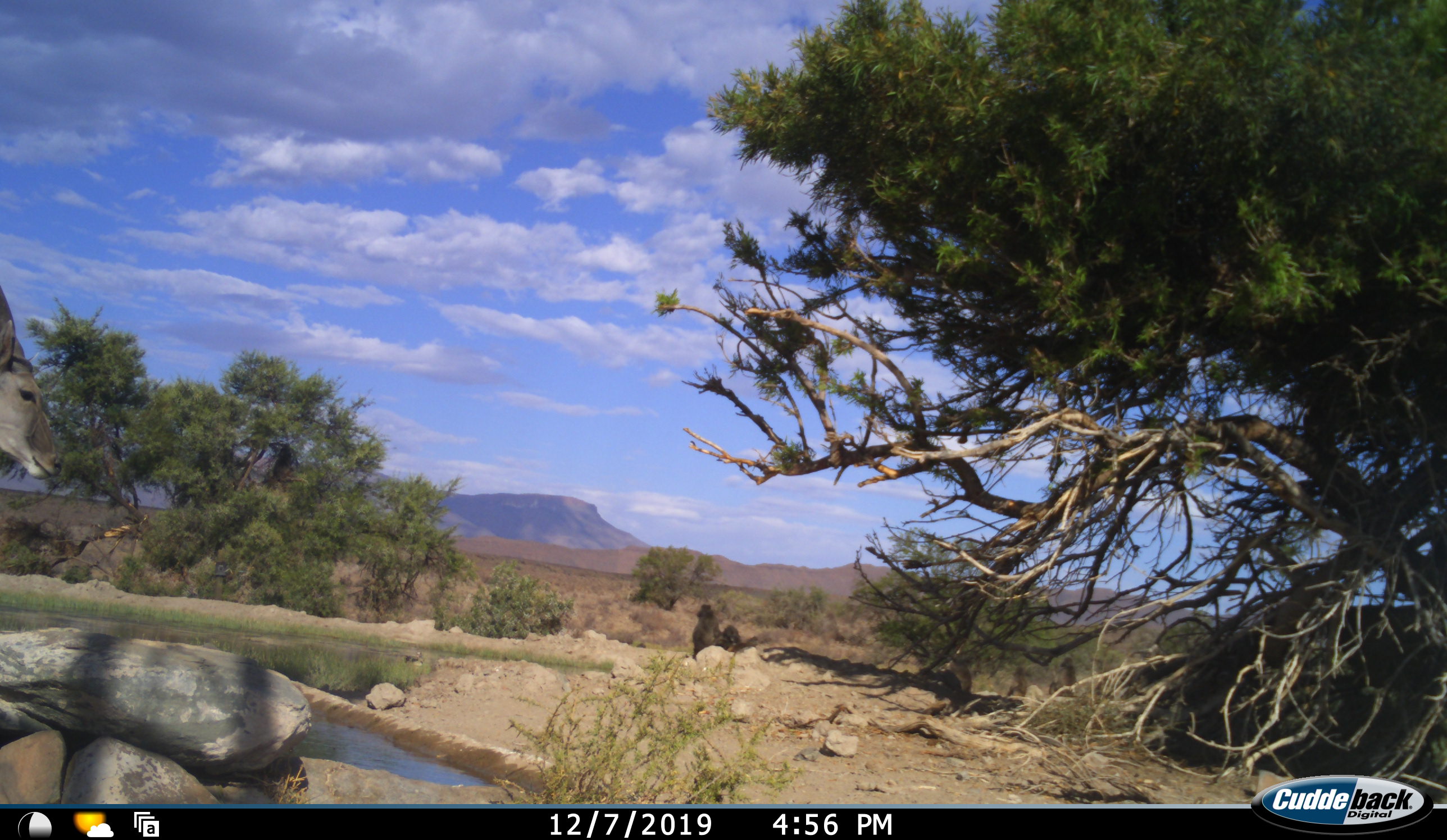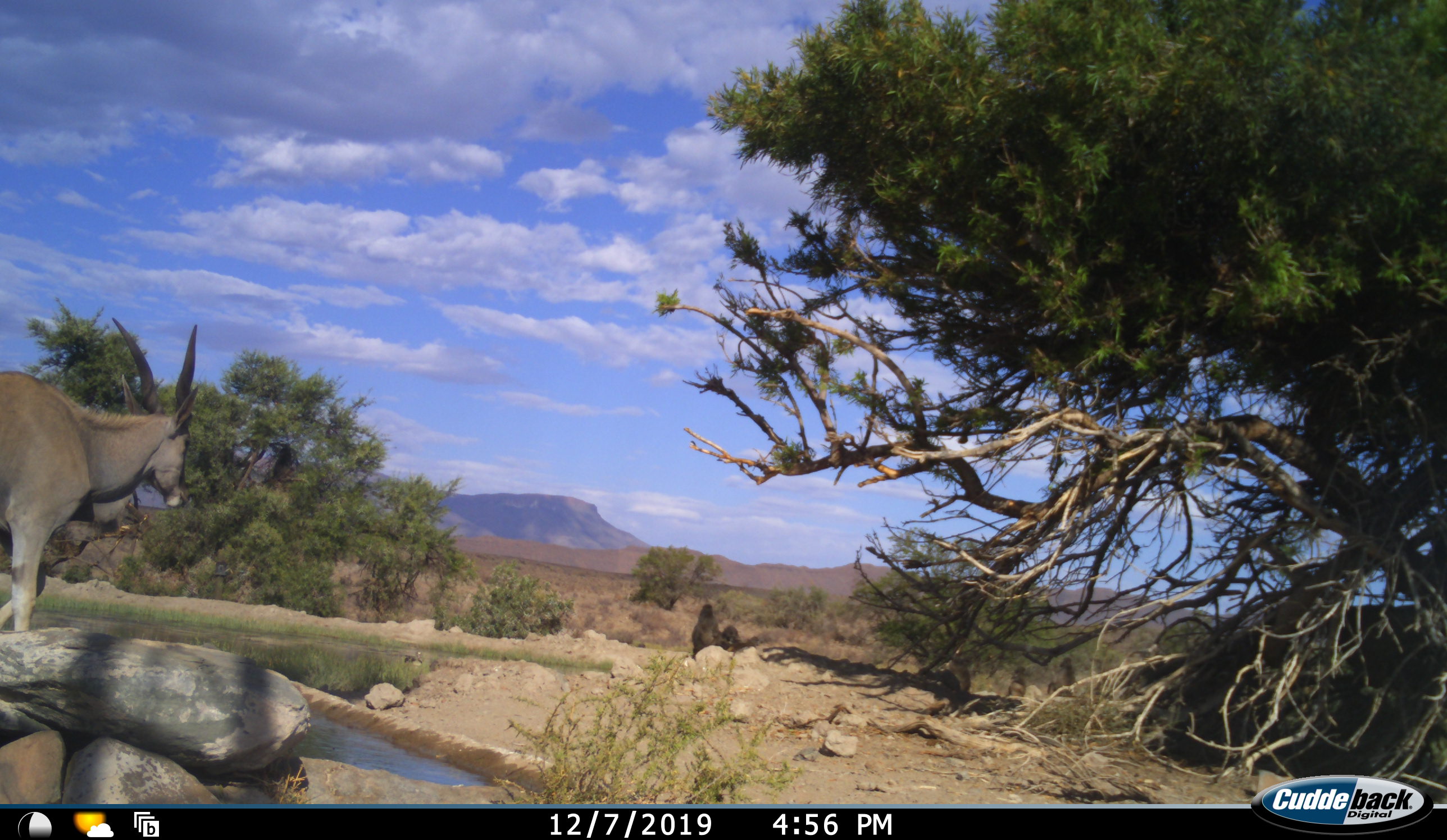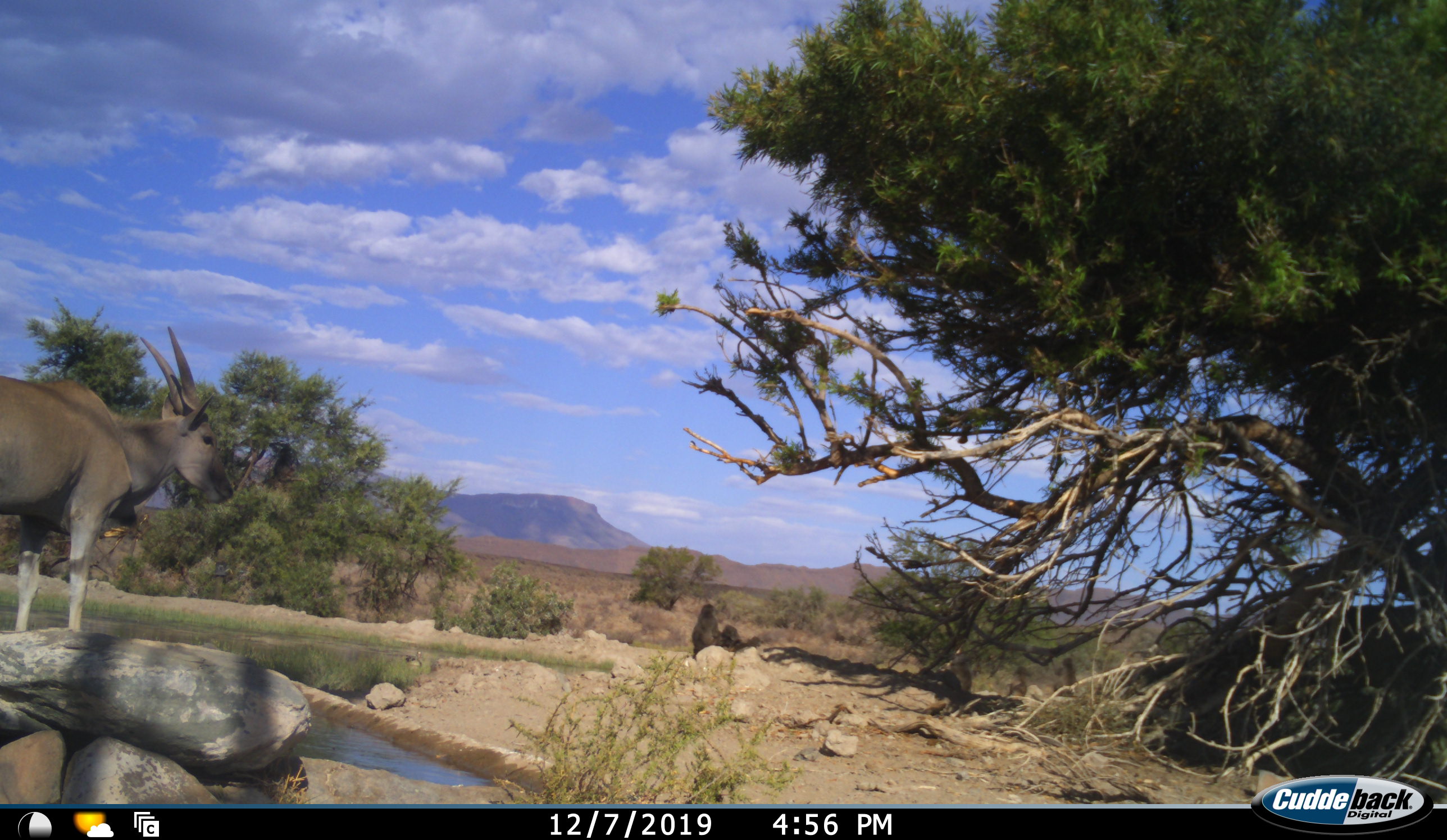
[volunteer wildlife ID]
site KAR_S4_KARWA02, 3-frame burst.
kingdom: Animalia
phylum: Chordata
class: Mammalia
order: Primates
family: Cercopithecidae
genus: Papio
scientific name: Papio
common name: baboon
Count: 5.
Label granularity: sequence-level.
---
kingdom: Animalia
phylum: Chordata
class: Mammalia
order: Artiodactyla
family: Bovidae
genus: Tragelaphus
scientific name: Tragelaphus oryx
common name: eland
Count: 1.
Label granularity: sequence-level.